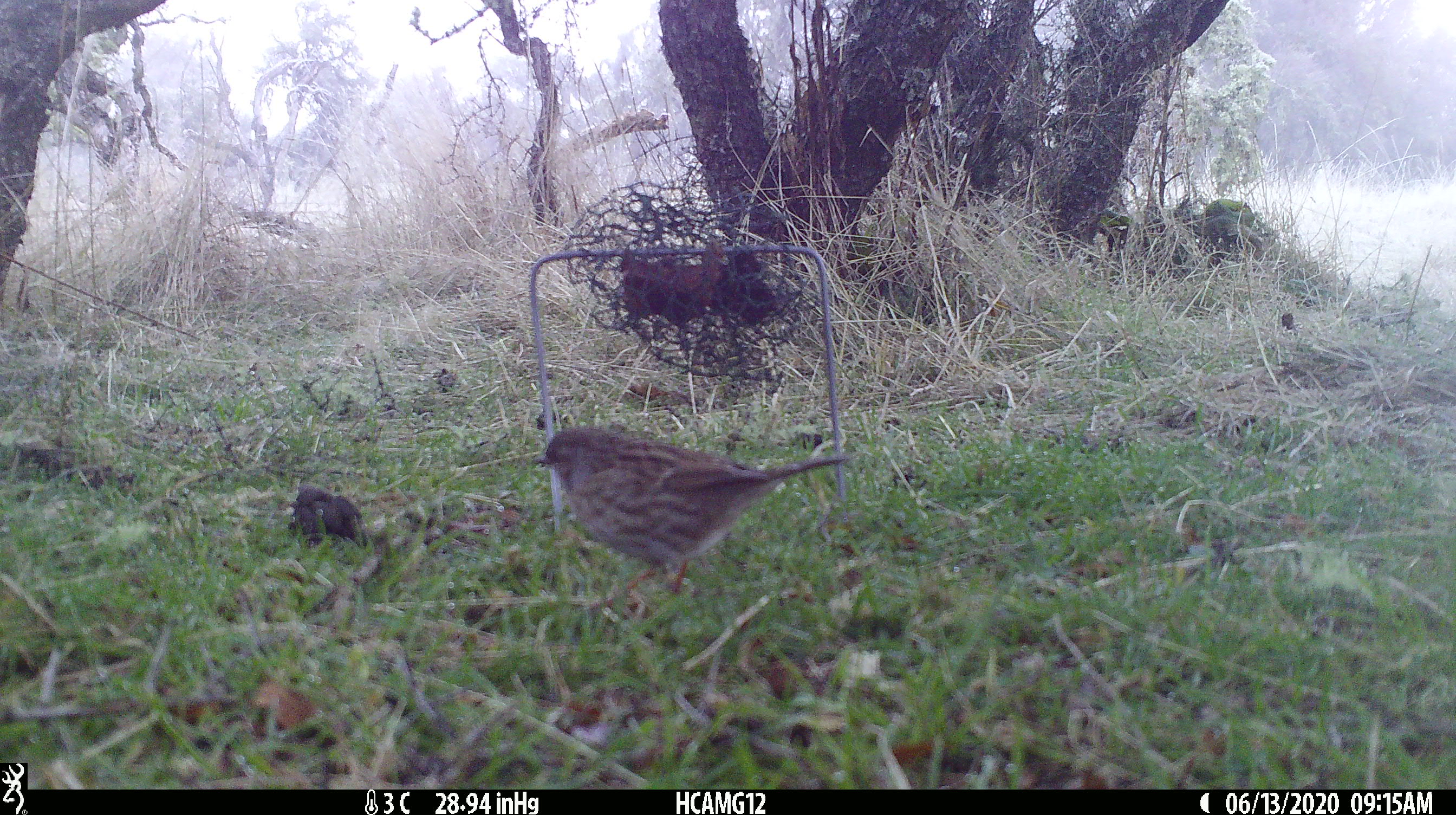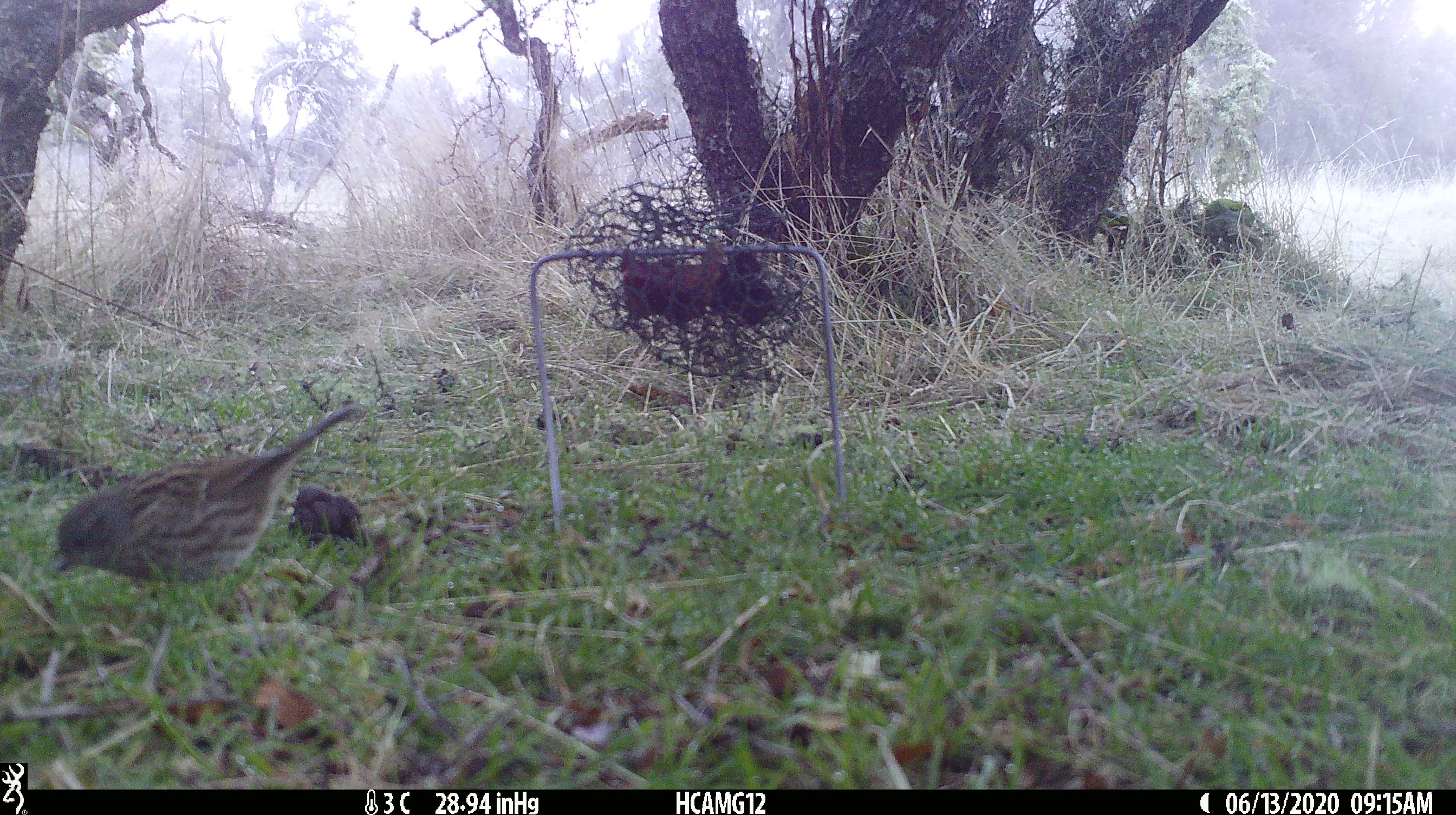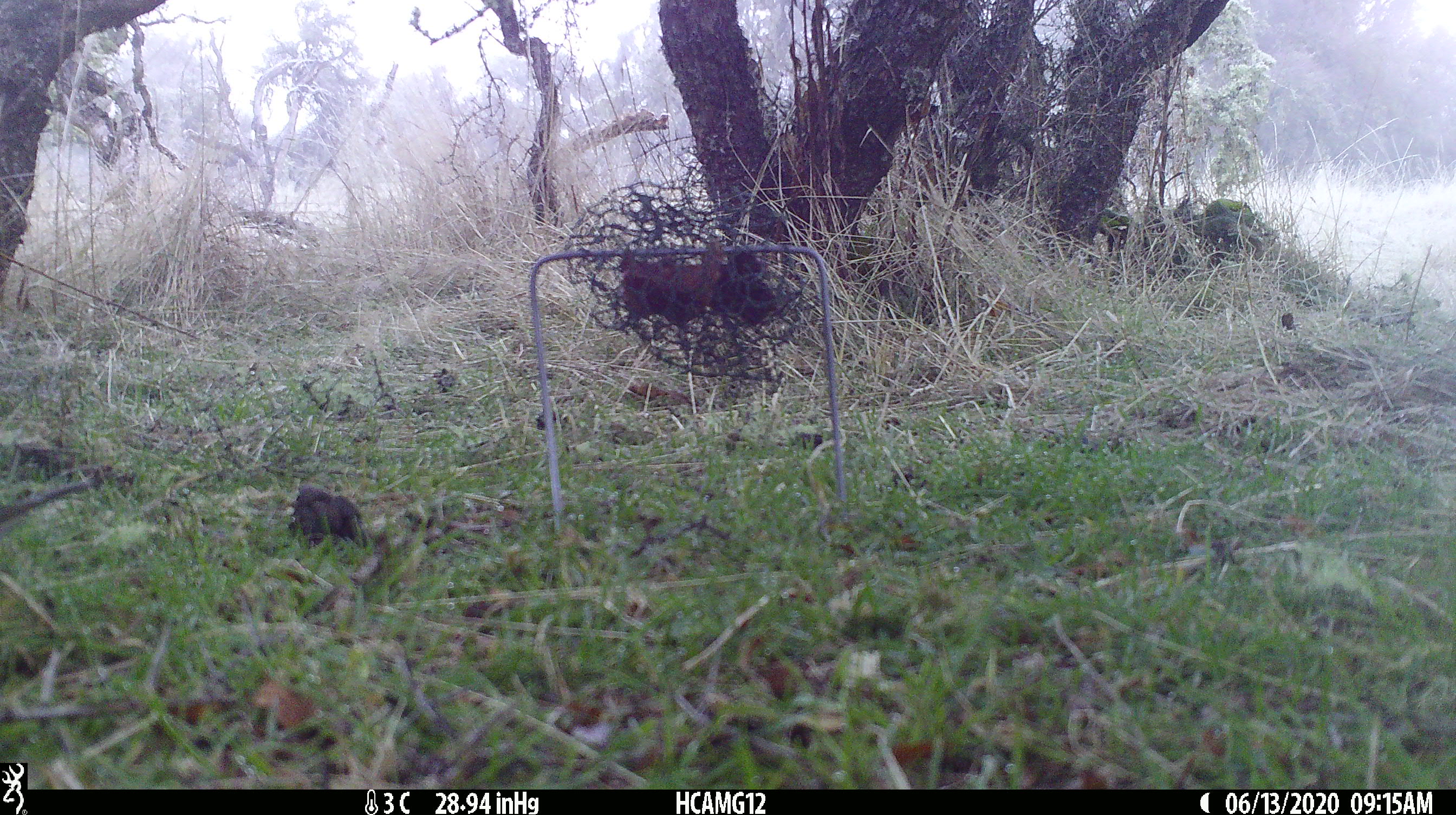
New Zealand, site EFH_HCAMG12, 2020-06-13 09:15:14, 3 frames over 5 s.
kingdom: Animalia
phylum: Chordata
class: Aves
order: Passeriformes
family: Prunellidae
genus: Prunella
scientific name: Prunella modularis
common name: dunnock